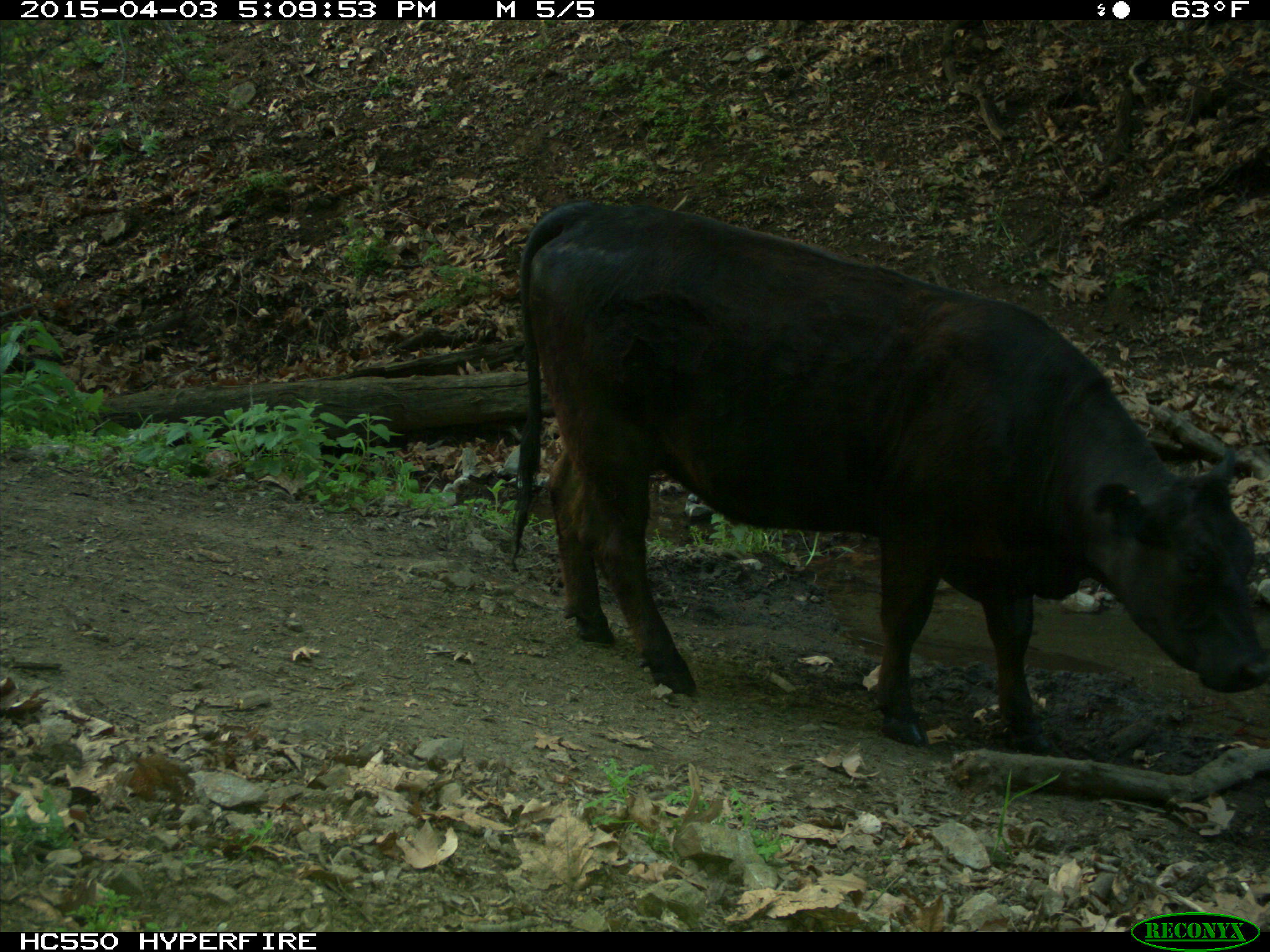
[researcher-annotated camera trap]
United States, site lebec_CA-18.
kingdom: Animalia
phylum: Chordata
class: Mammalia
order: Artiodactyla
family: Bovidae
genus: Bos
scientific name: Bos taurus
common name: domestic cow